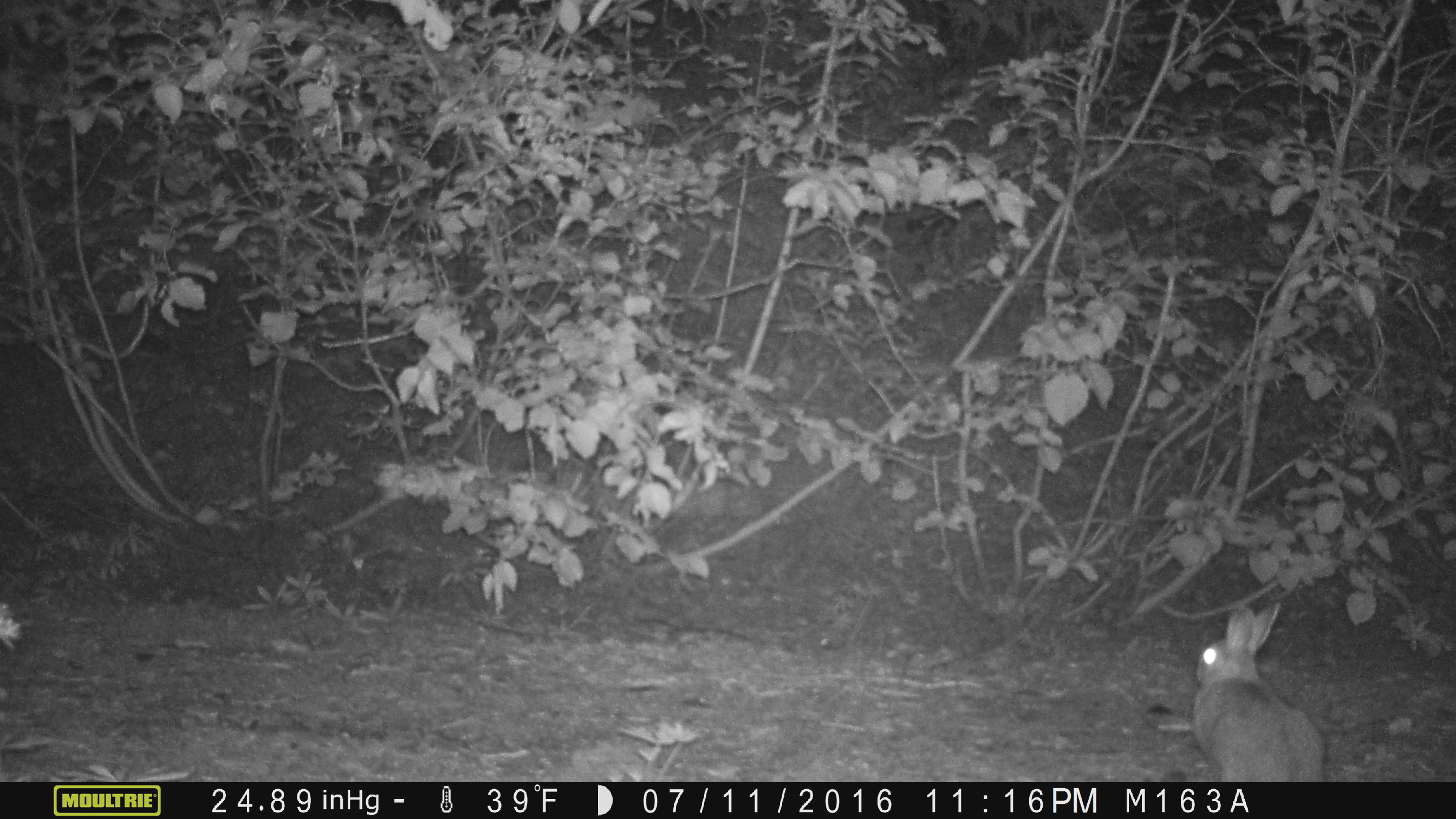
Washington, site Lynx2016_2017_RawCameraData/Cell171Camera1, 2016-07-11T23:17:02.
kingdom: Animalia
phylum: Chordata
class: Mammalia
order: Lagomorpha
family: Leporidae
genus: Lepus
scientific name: Lepus americanus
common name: snowshoe hare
Lepus americanus (snowshoe hare). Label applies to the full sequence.